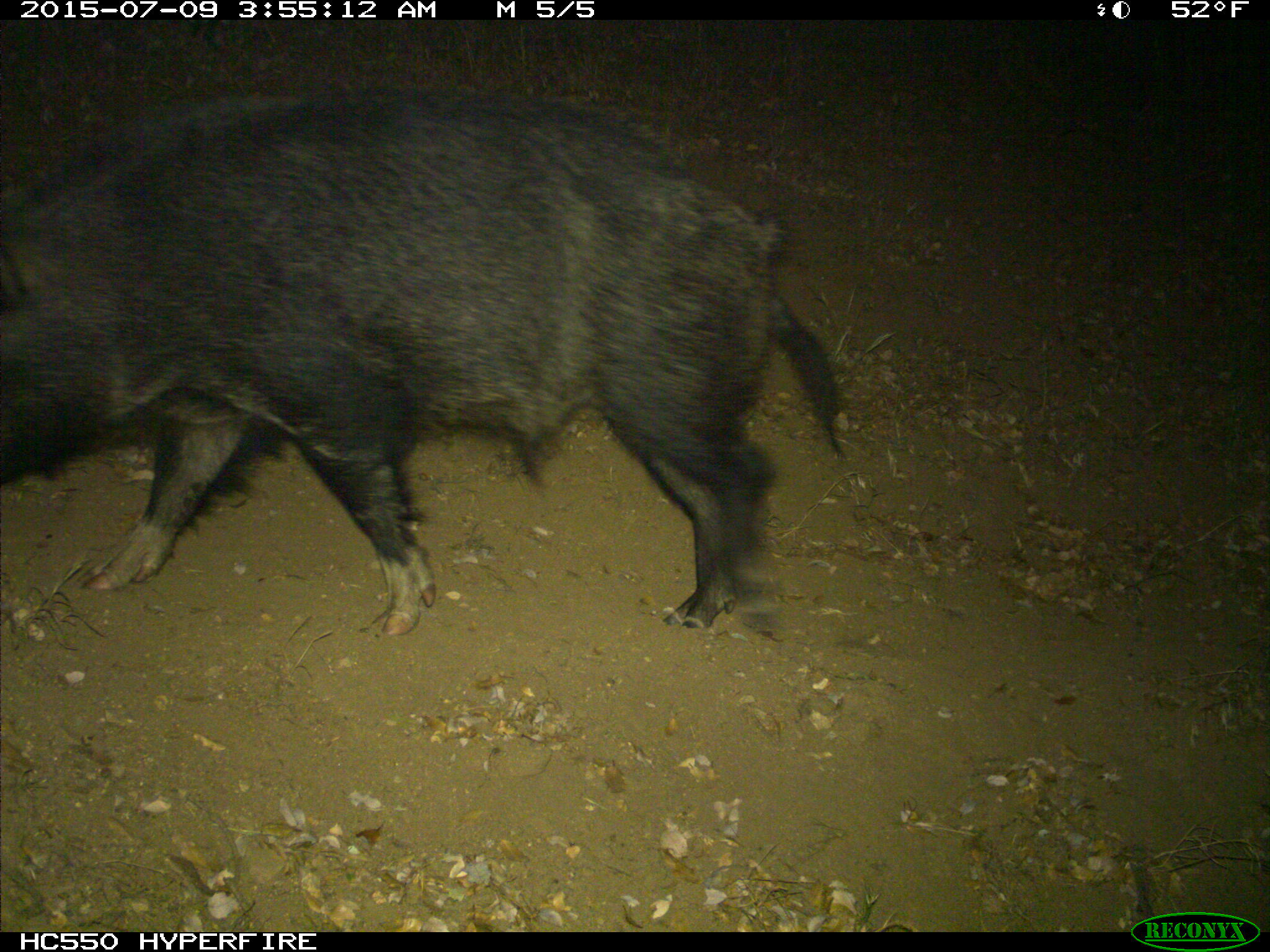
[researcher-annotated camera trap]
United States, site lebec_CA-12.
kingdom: Animalia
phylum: Chordata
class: Mammalia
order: Artiodactyla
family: Suidae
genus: Sus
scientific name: Sus scrofa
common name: wild boar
Sus scrofa (wild boar).